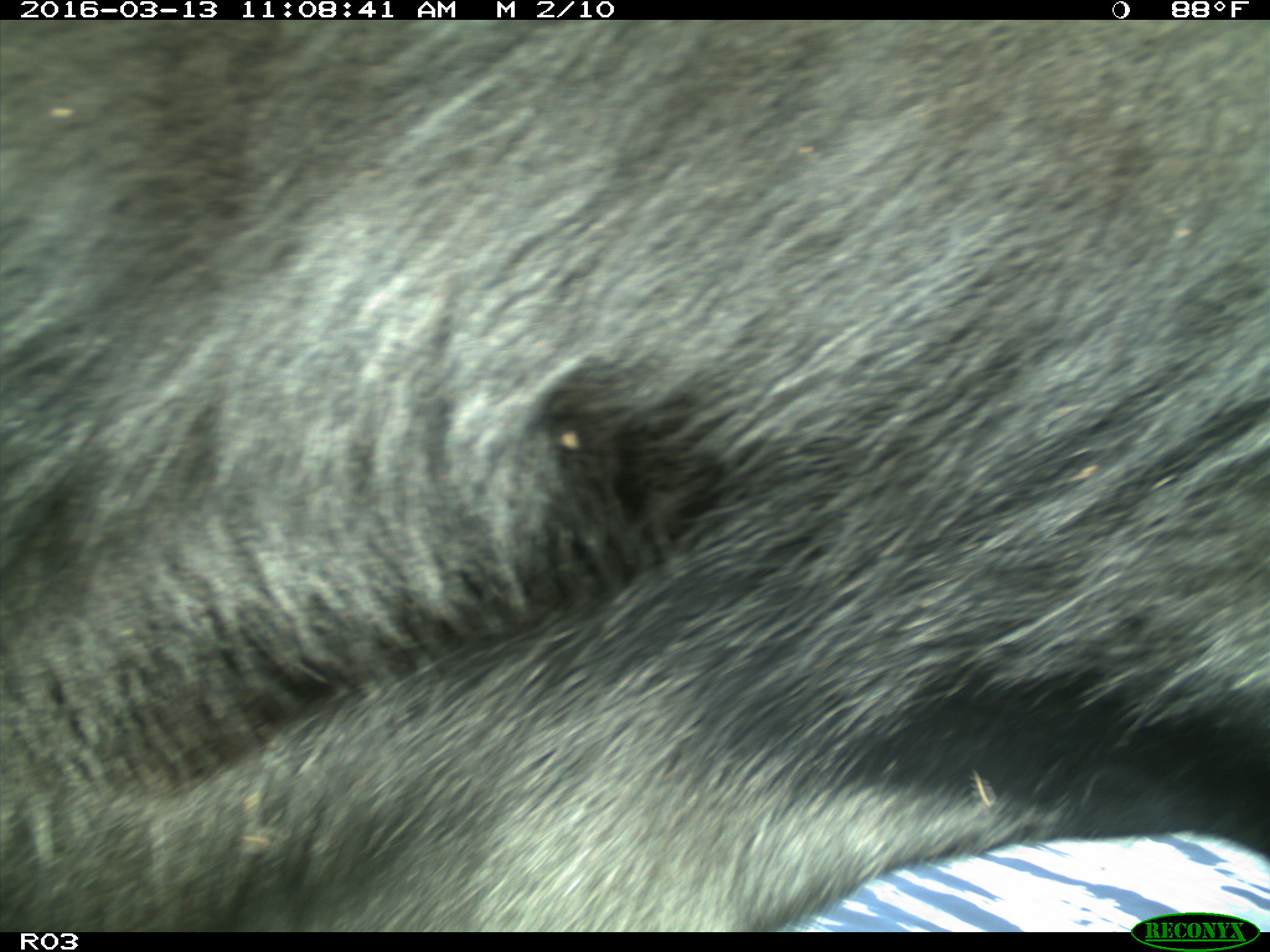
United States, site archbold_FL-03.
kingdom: Animalia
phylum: Chordata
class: Mammalia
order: Artiodactyla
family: Bovidae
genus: Bos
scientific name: Bos taurus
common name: domestic cow